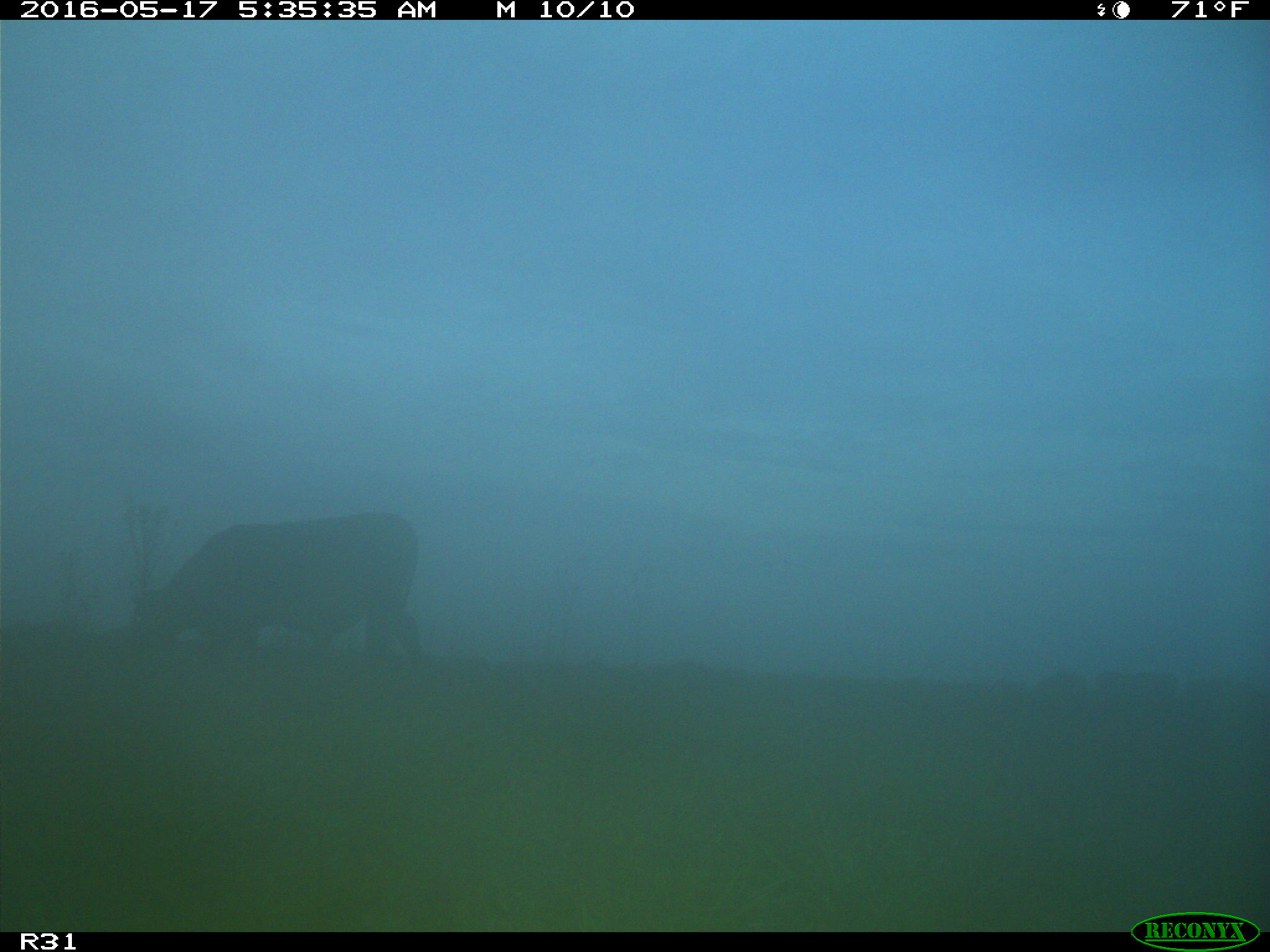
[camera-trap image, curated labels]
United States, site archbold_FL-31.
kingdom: Animalia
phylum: Chordata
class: Mammalia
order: Artiodactyla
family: Bovidae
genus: Bos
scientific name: Bos taurus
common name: domestic cow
Bos taurus (domestic cow).